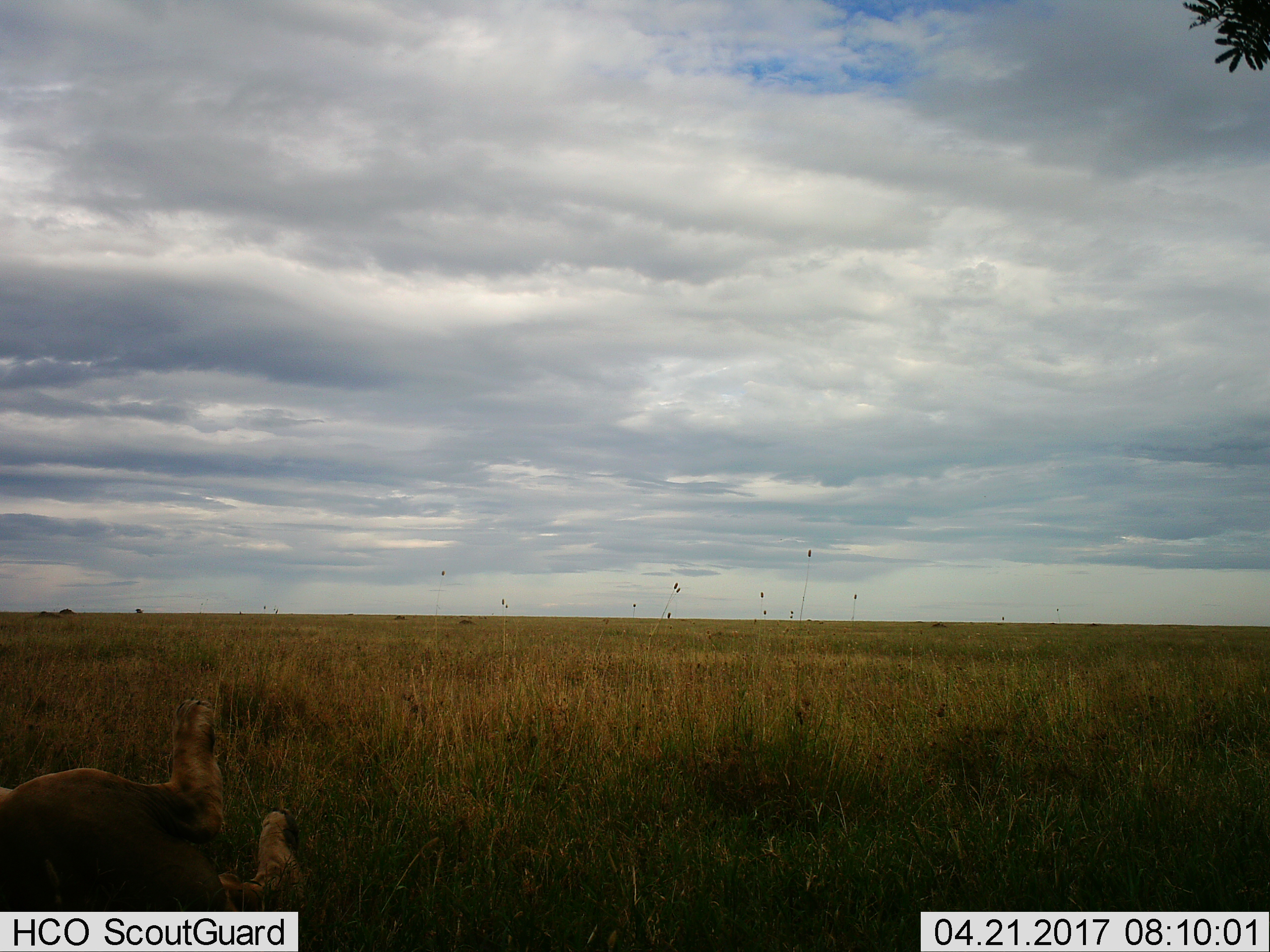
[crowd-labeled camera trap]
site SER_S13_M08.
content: unidentified animal